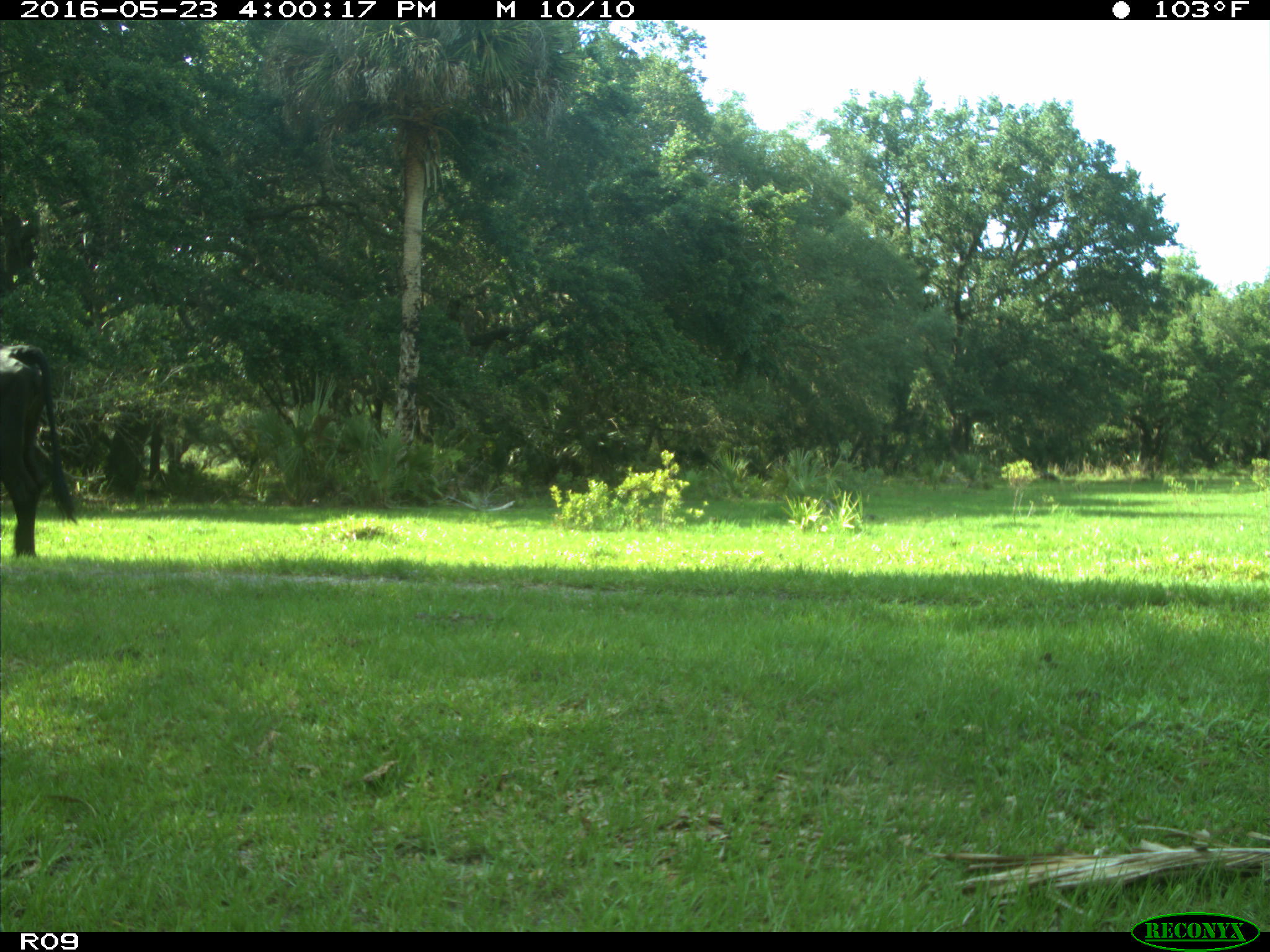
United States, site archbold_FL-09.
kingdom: Animalia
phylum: Chordata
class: Mammalia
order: Artiodactyla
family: Bovidae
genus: Bos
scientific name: Bos taurus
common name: domestic cow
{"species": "Bos taurus (domestic cow)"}